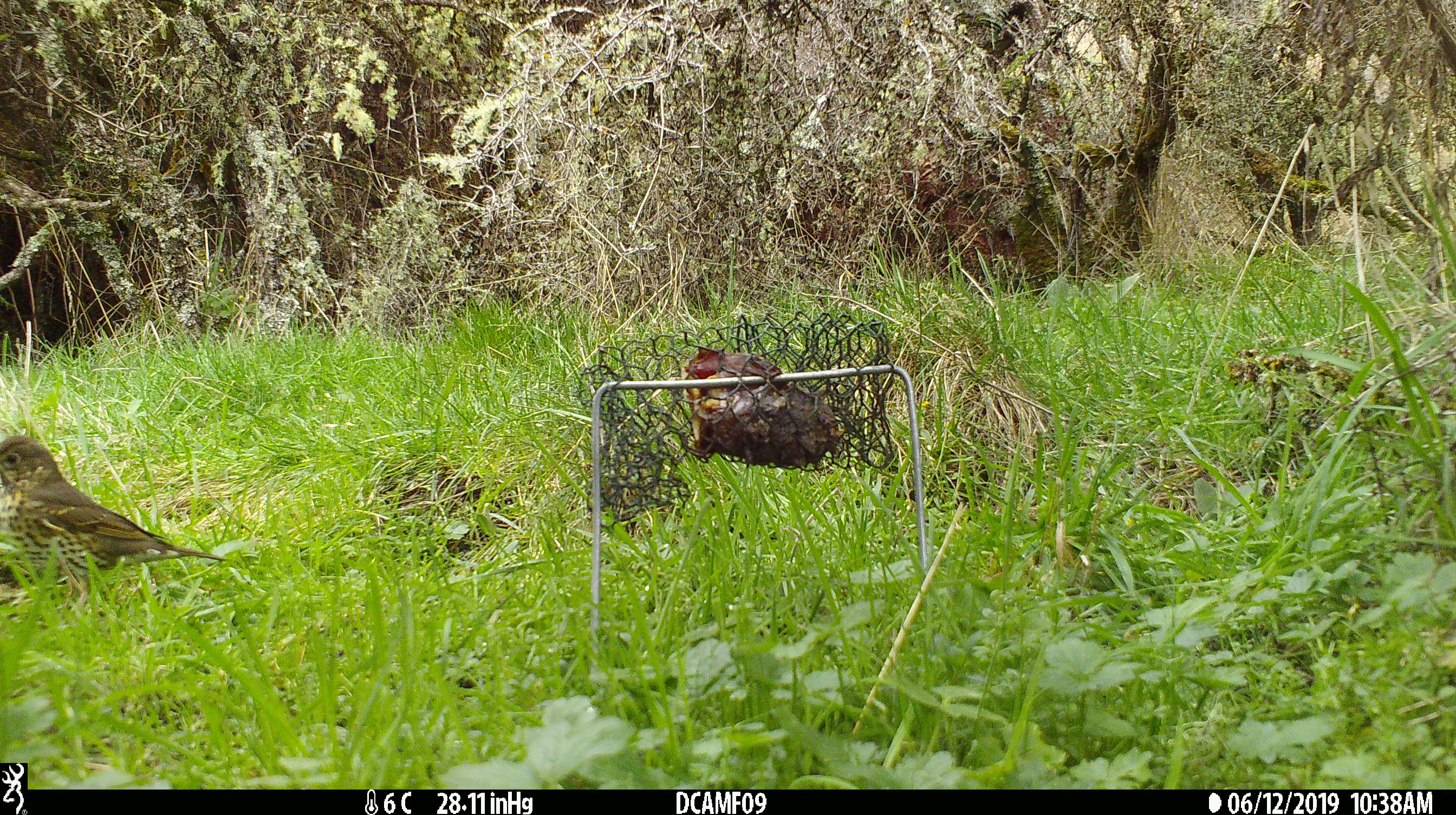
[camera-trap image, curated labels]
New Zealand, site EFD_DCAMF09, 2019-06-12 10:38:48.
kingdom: Animalia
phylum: Chordata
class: Aves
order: Passeriformes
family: Turdidae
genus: Turdus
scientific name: Turdus philomelos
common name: song thrush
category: thrush